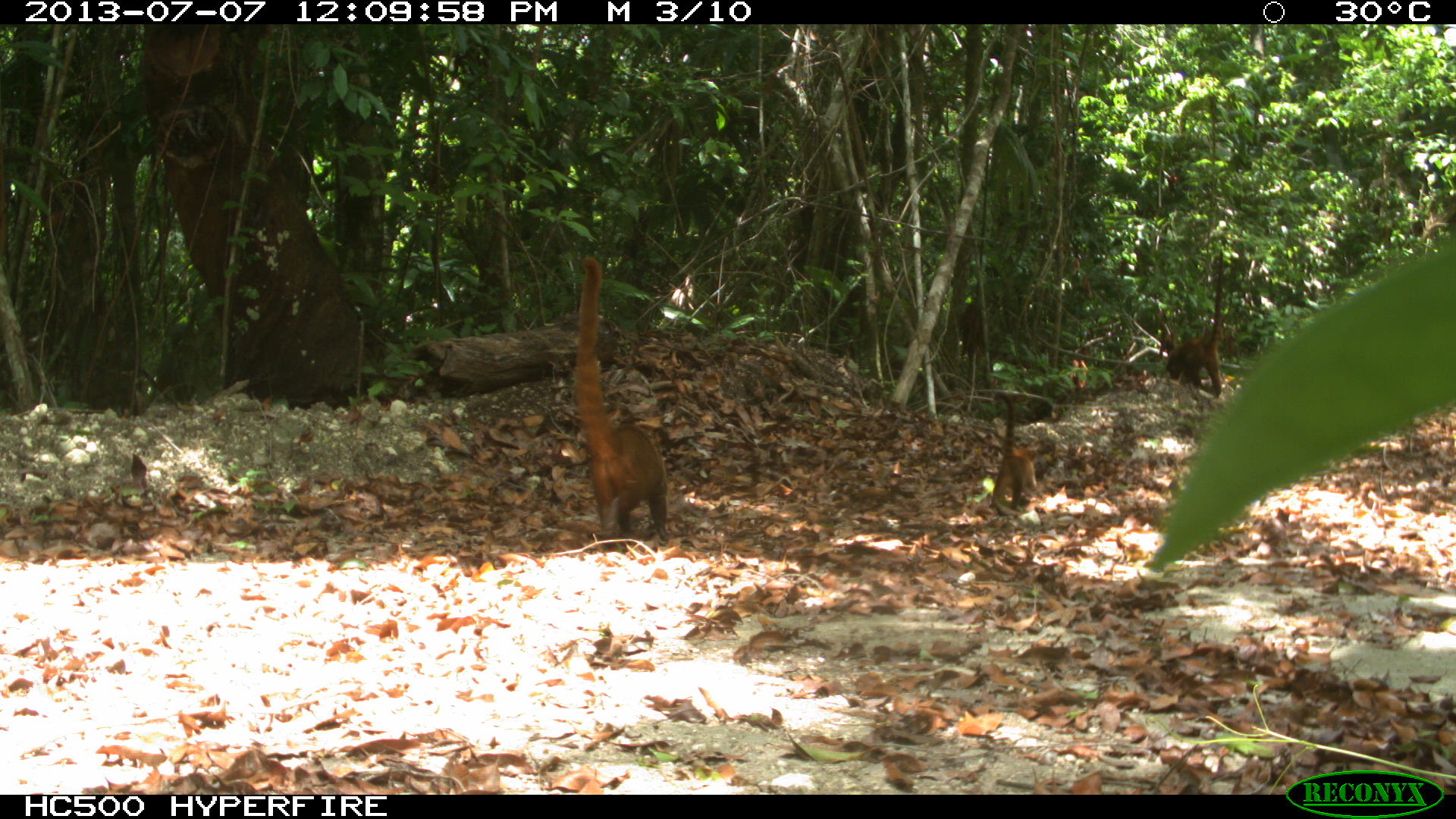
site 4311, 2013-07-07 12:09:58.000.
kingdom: Animalia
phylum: Chordata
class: Mammalia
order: Carnivora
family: Procyonidae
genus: Nasua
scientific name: Nasua narica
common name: white-nosed coati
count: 6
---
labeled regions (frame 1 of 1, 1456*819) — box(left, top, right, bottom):
nasua narica: box(570, 254, 669, 542); box(1165, 249, 1224, 397); box(992, 389, 1038, 511)